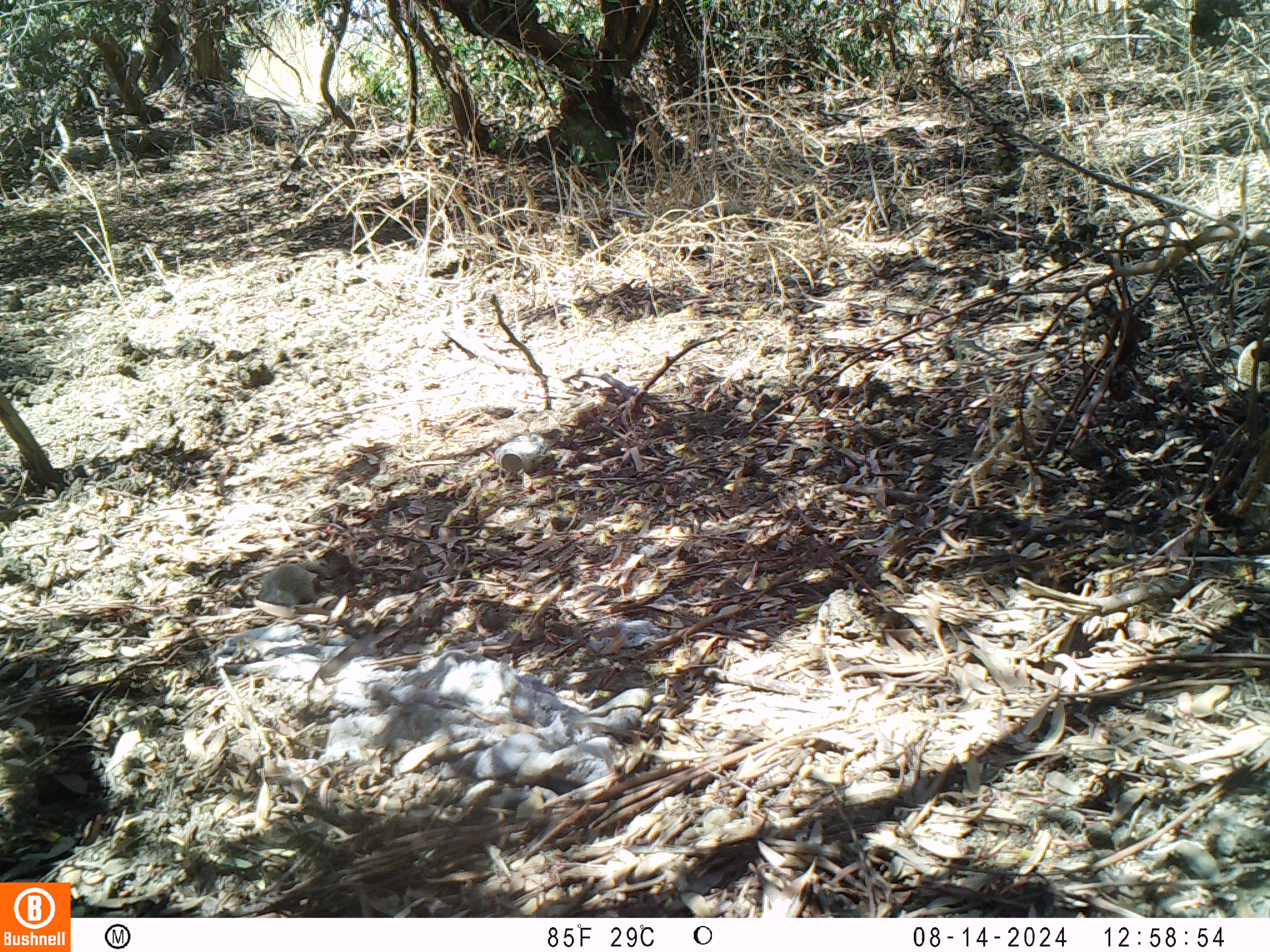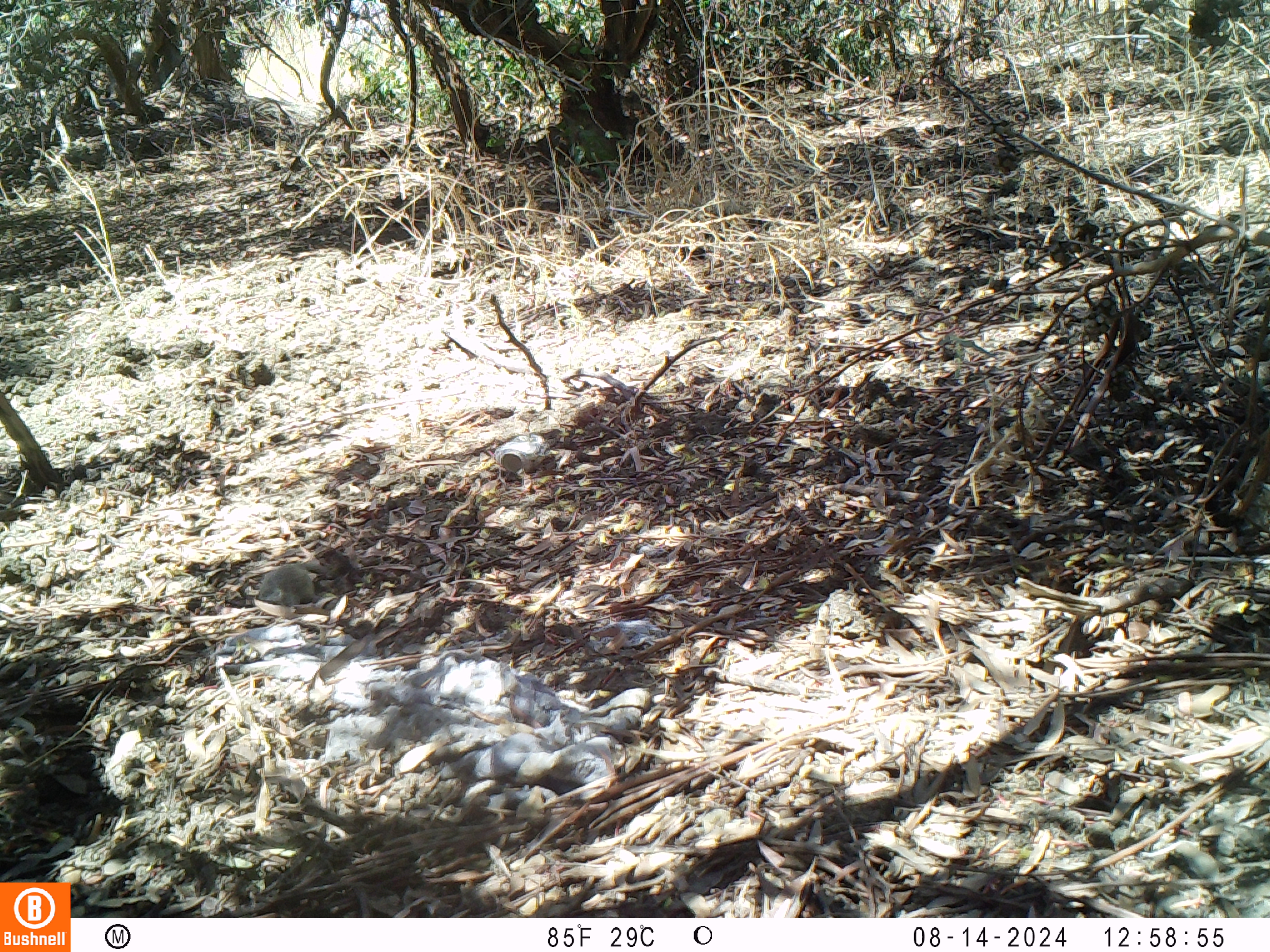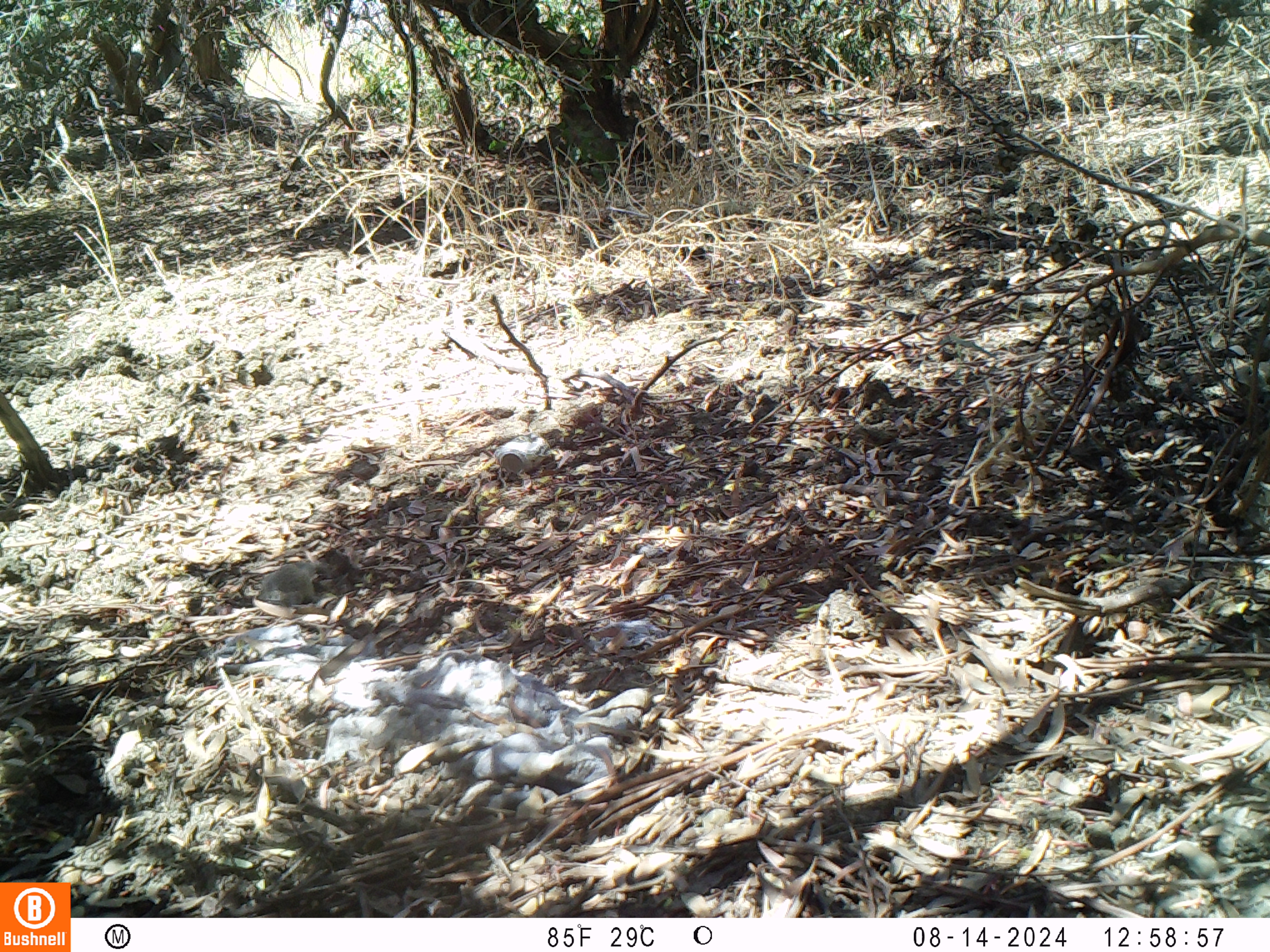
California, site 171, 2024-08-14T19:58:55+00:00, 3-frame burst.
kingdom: Animalia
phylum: Chordata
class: Mammalia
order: Rodentia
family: Sciuridae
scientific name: Sciuridae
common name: squirrel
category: unknown squirrel